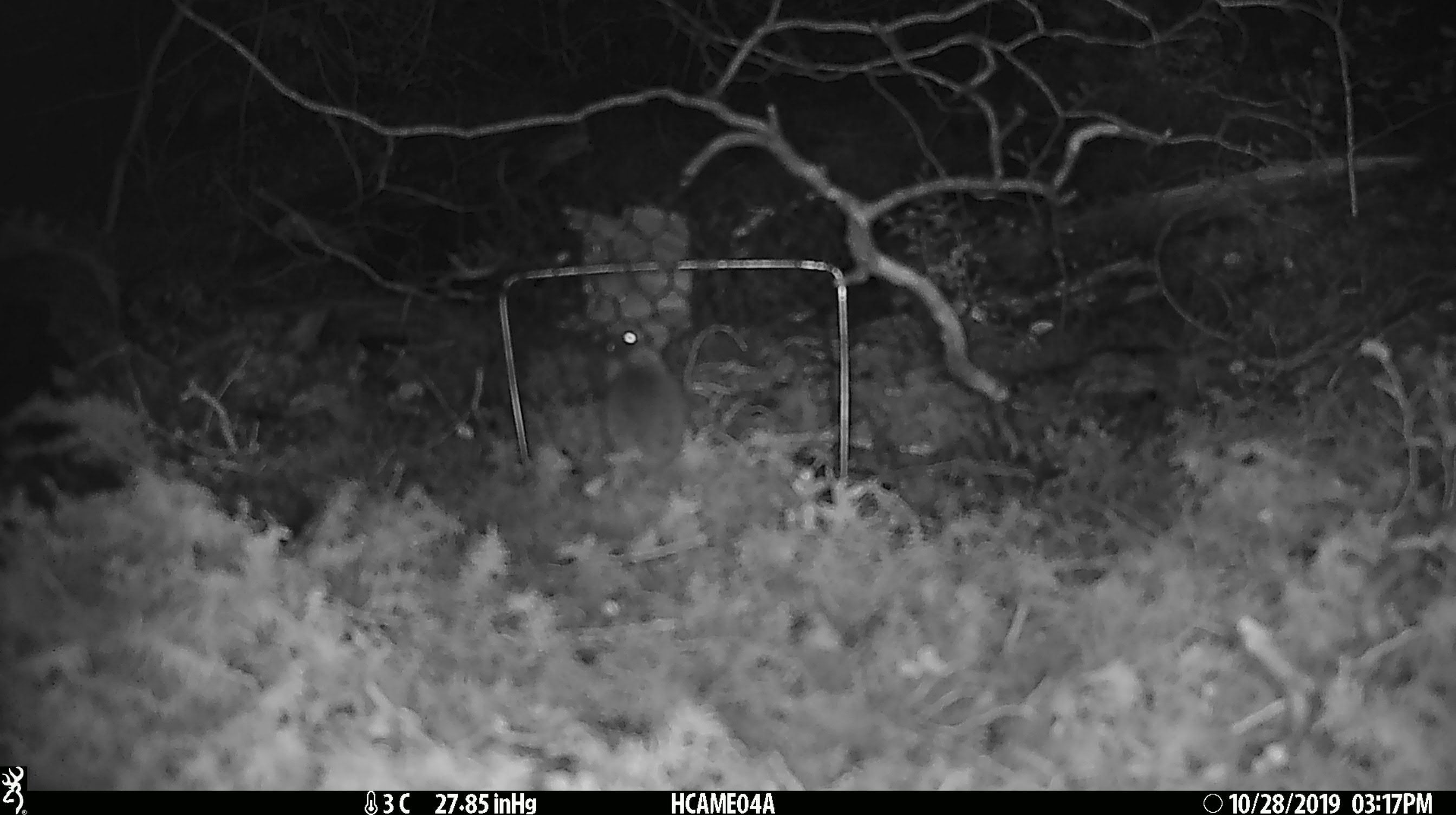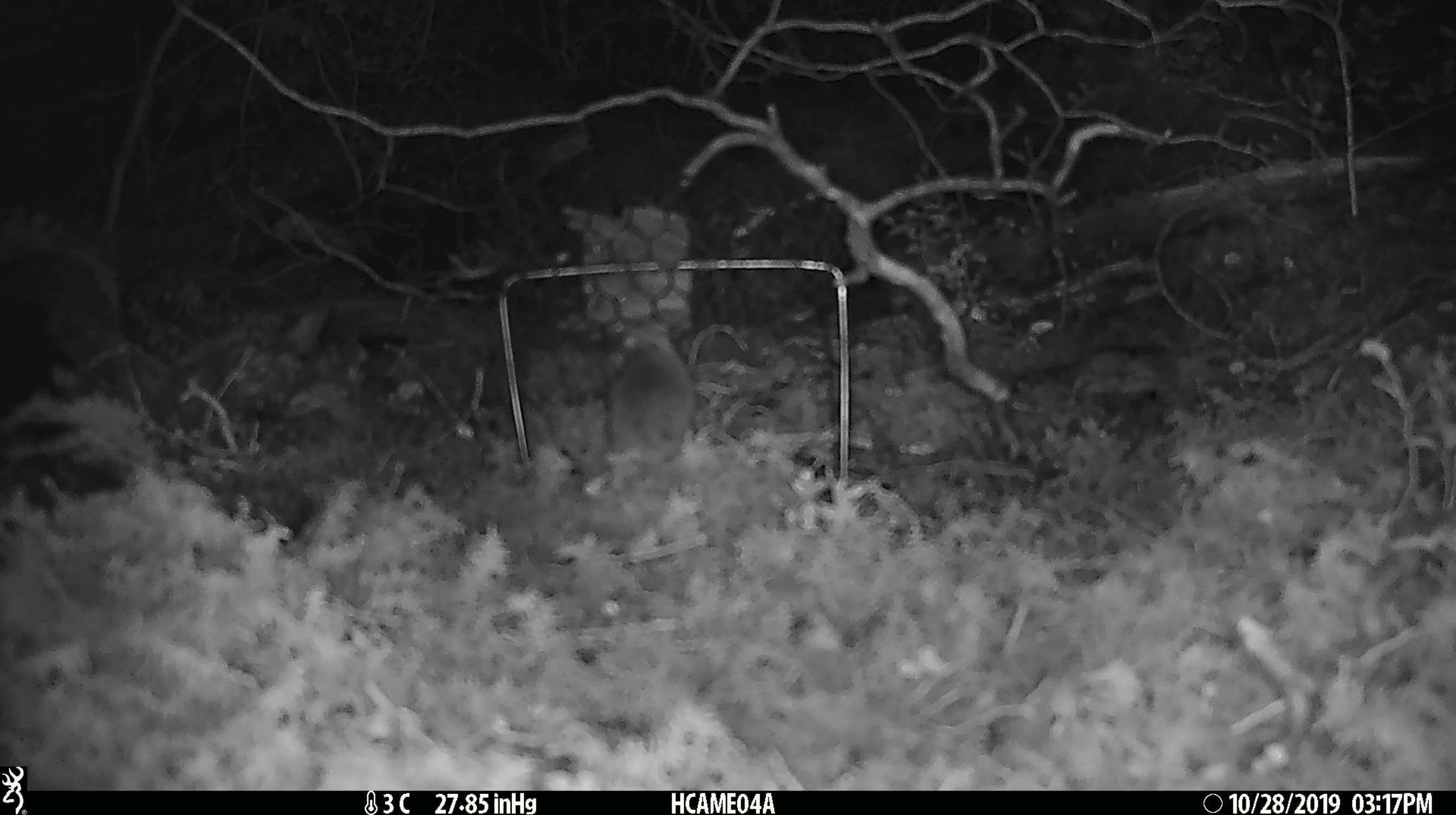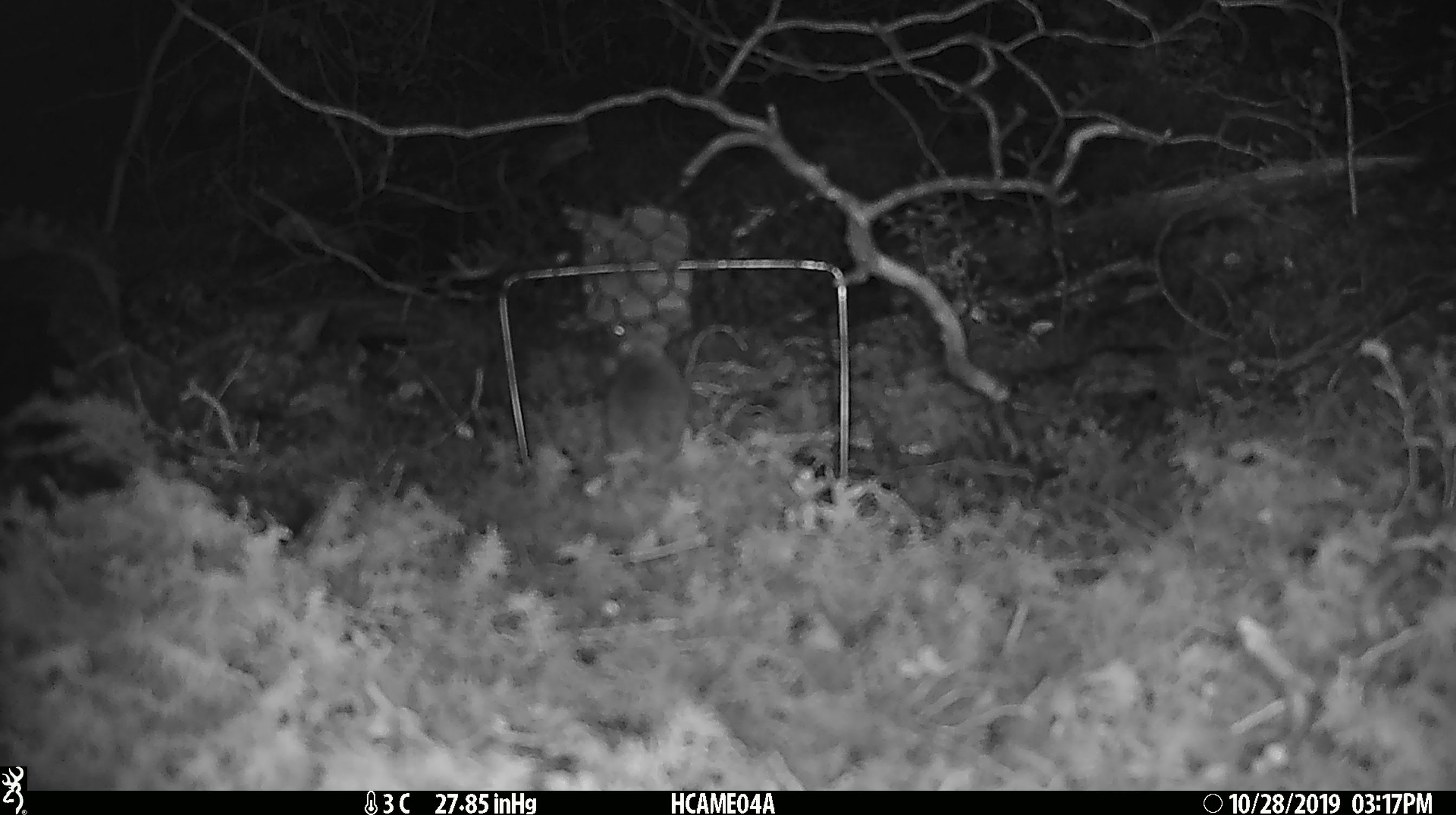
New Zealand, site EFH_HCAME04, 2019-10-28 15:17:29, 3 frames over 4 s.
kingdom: Animalia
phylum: Chordata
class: Mammalia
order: Rodentia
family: Muridae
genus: Mus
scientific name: Mus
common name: mouse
Mouse (Mus).